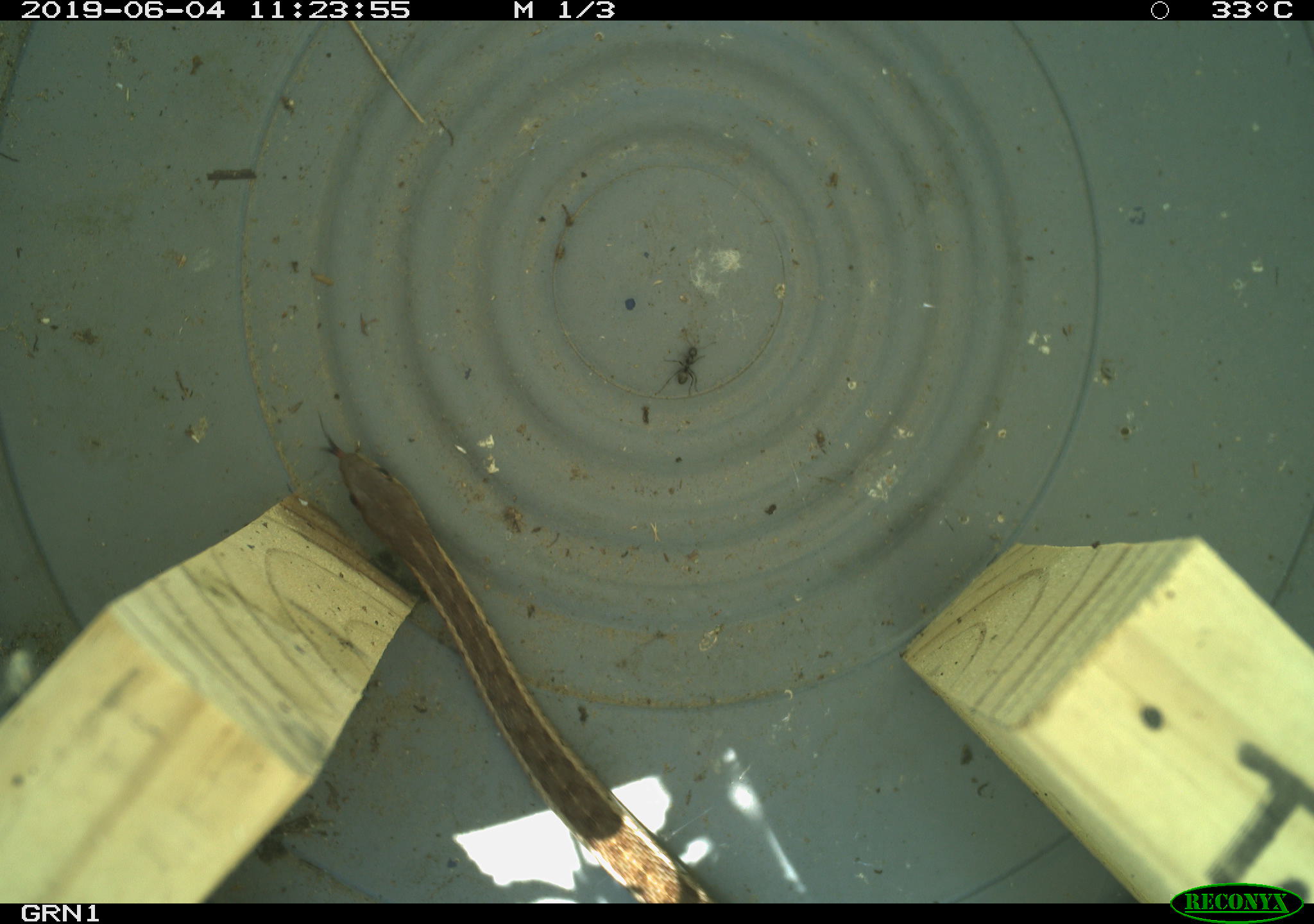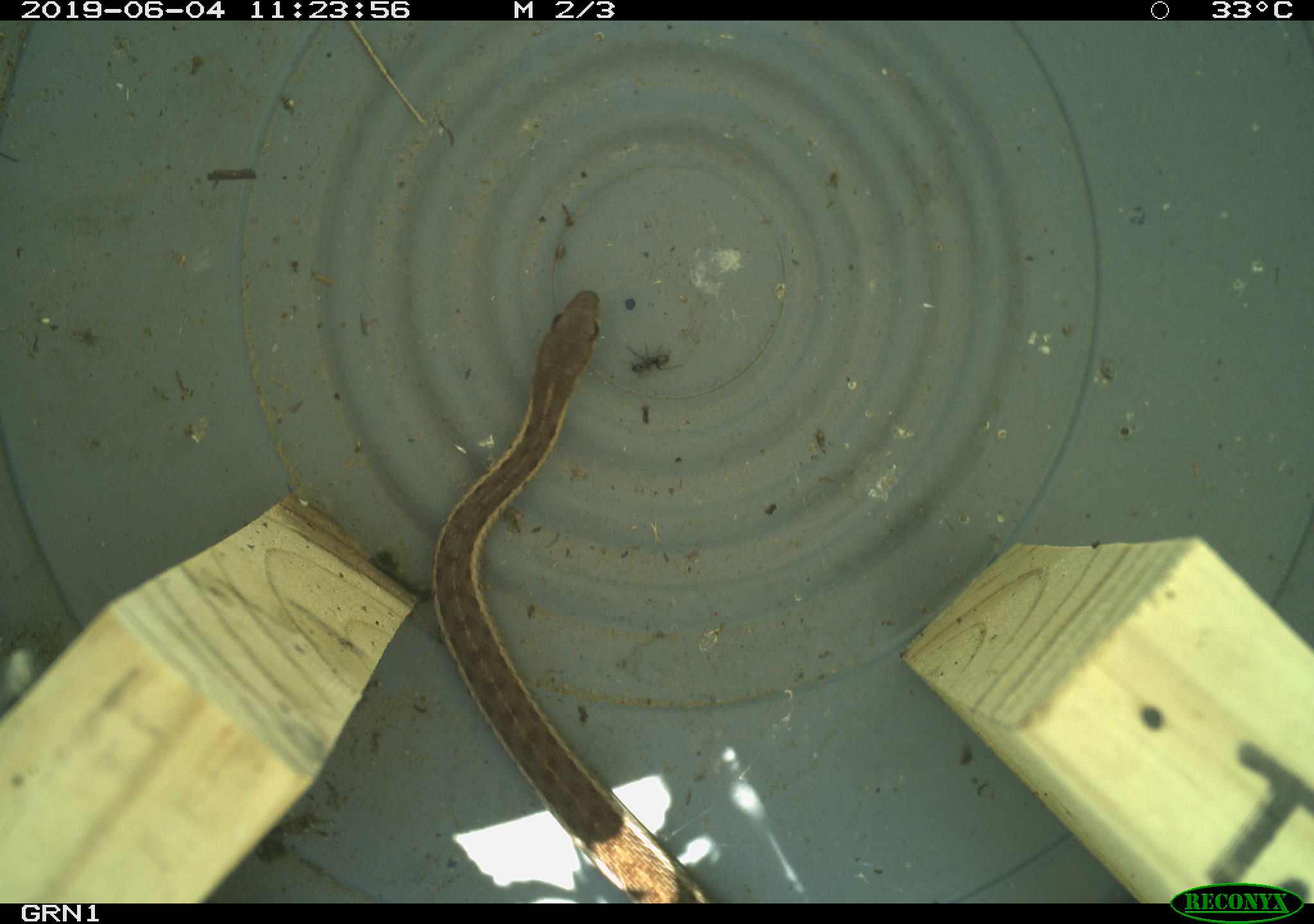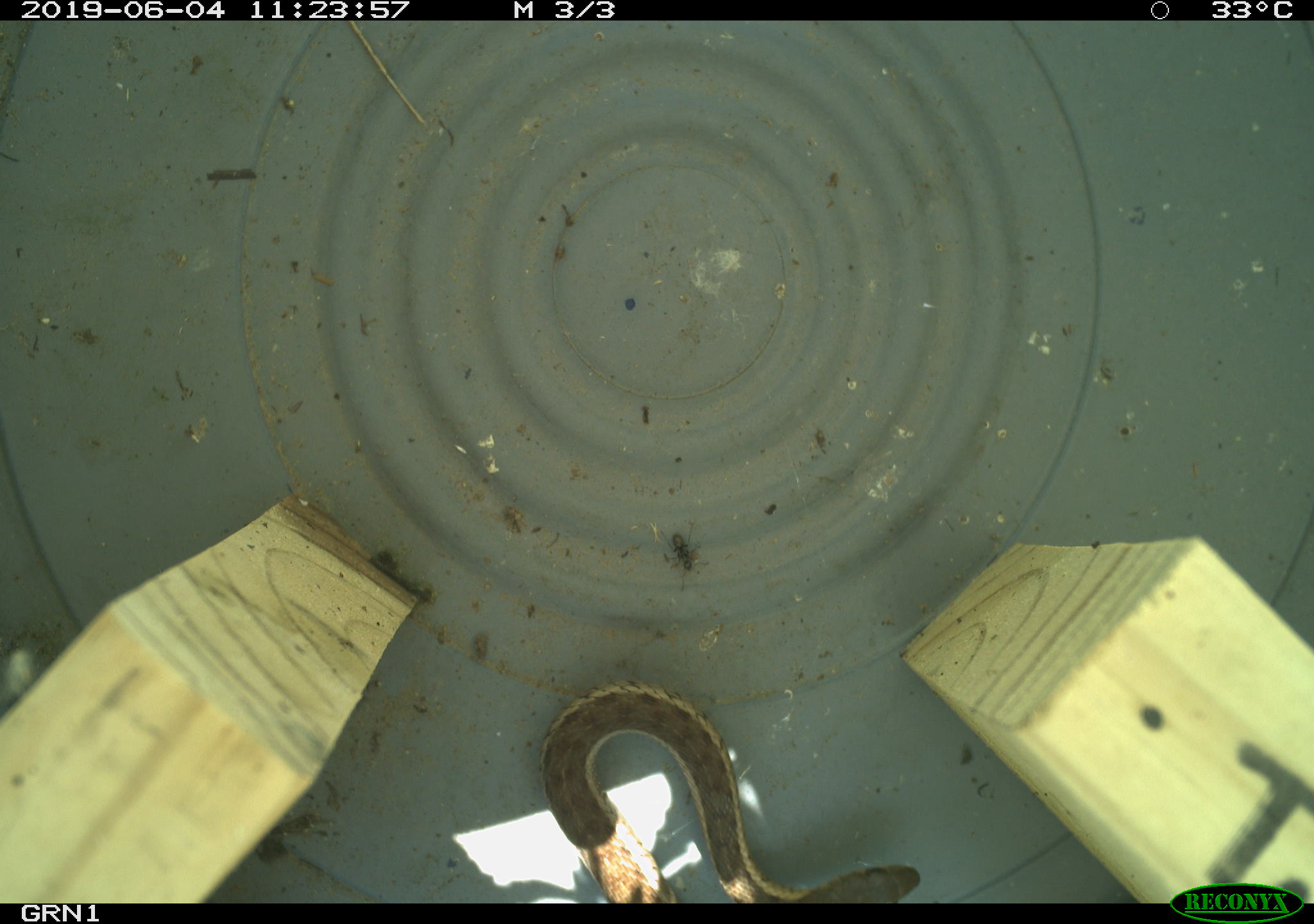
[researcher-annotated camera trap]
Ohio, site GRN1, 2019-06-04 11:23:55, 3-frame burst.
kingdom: Animalia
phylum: Chordata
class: Reptilia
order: Squamata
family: Colubridae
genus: Thamnophis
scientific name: Thamnophis sirtalis sirtalis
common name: eastern gartersnake